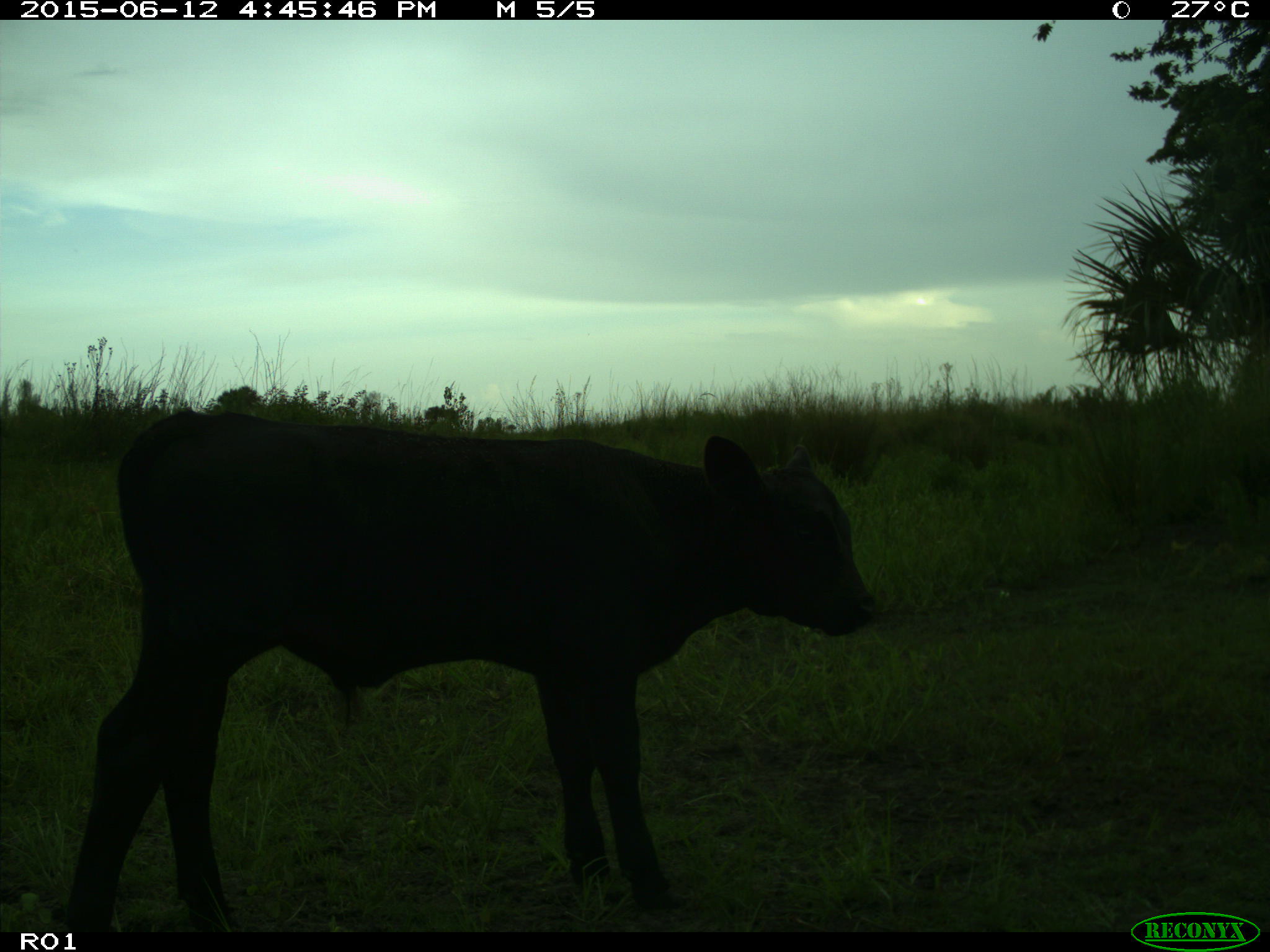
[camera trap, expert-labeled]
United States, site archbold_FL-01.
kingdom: Animalia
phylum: Chordata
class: Mammalia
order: Artiodactyla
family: Bovidae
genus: Bos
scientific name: Bos taurus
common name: domestic cow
Bos taurus (domestic cow).